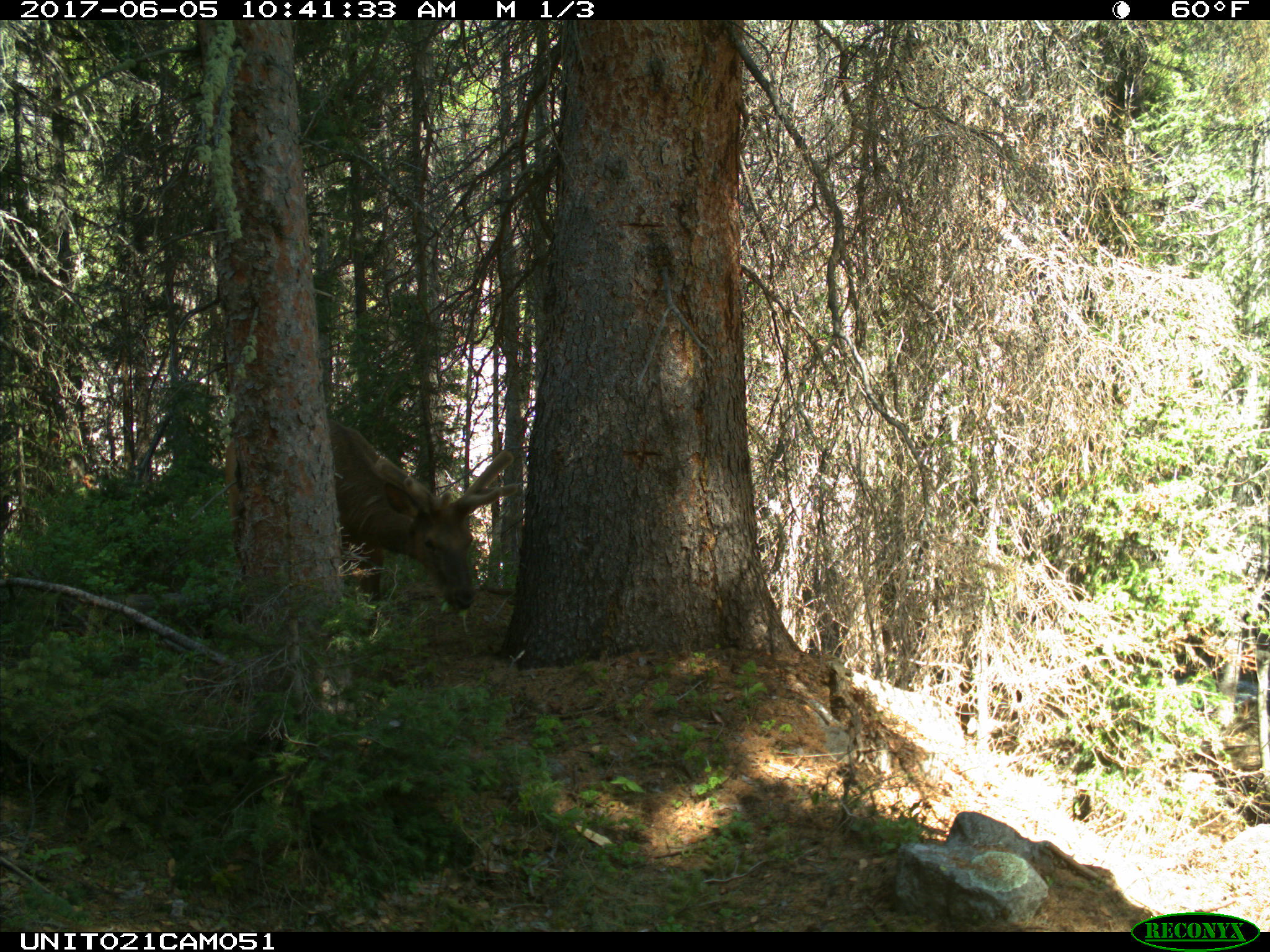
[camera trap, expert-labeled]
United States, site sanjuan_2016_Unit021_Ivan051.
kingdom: Animalia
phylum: Chordata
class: Mammalia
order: Artiodactyla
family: Cervidae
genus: Cervus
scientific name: Cervus elaphus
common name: red deer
Cervus elaphus (red deer).